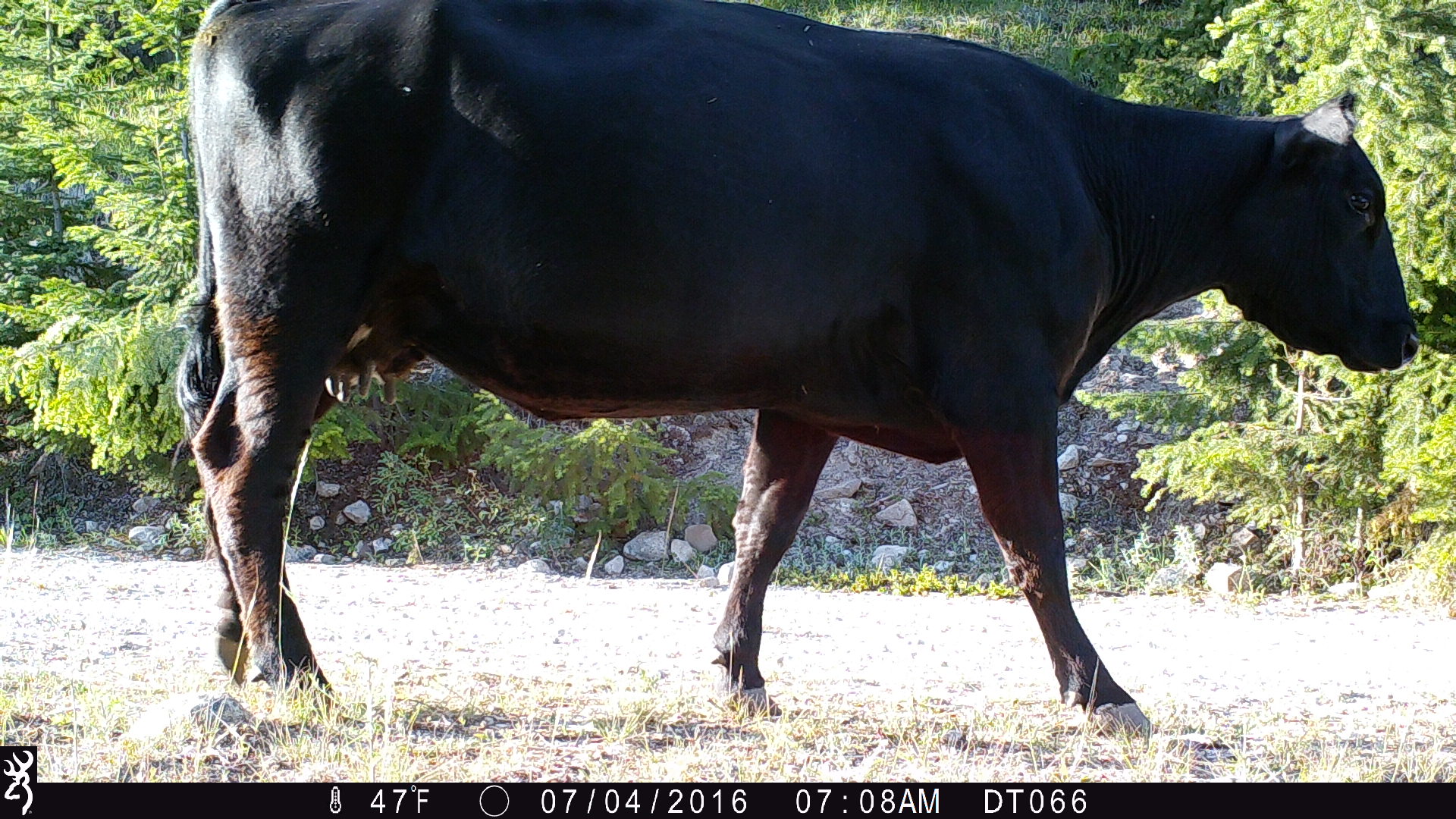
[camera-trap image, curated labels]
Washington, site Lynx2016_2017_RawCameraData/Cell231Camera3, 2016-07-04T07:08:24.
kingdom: Animalia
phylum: Chordata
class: Mammalia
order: Artiodactyla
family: Bovidae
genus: Bos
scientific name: Bos taurus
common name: domestic cattle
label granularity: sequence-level